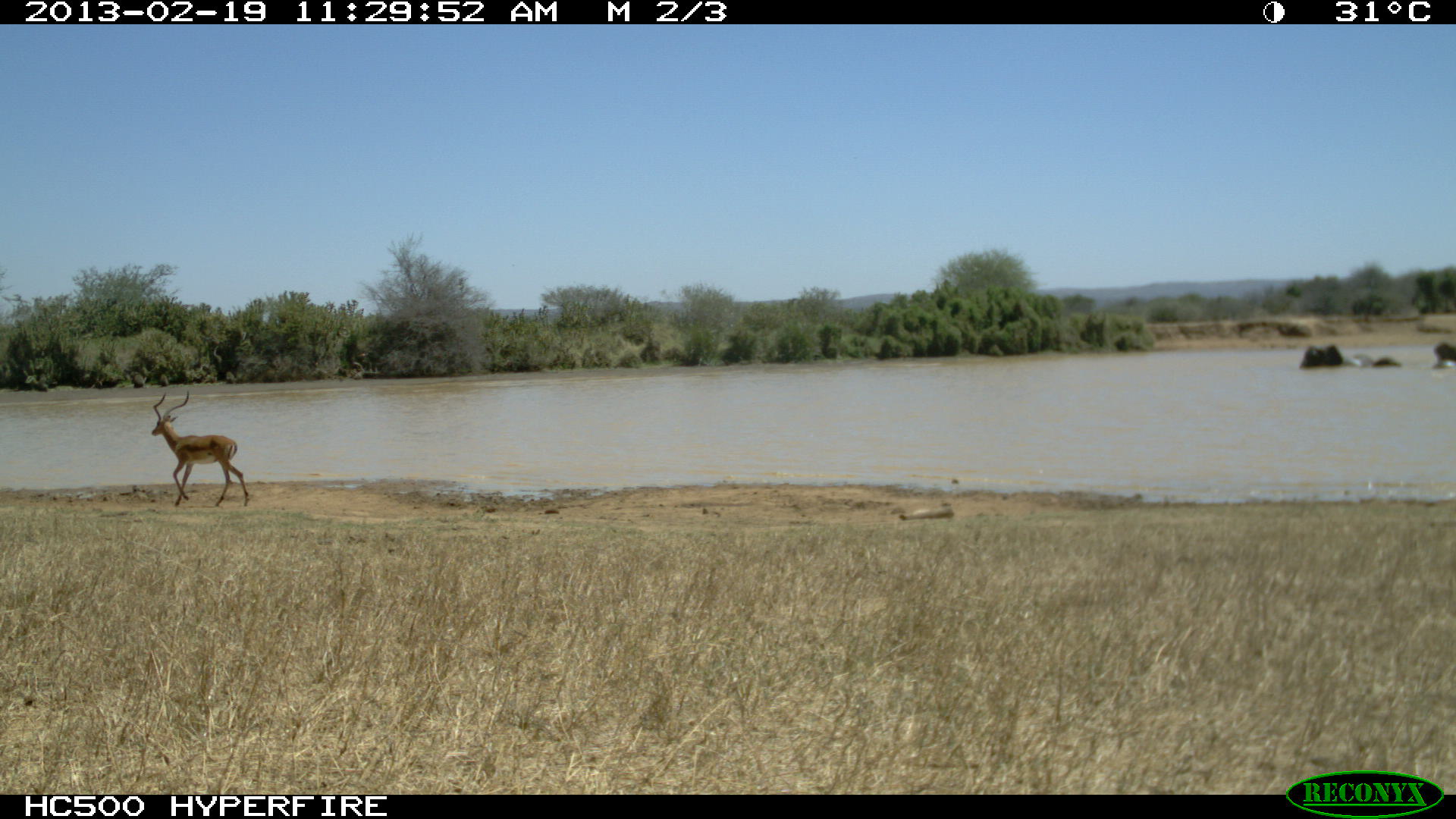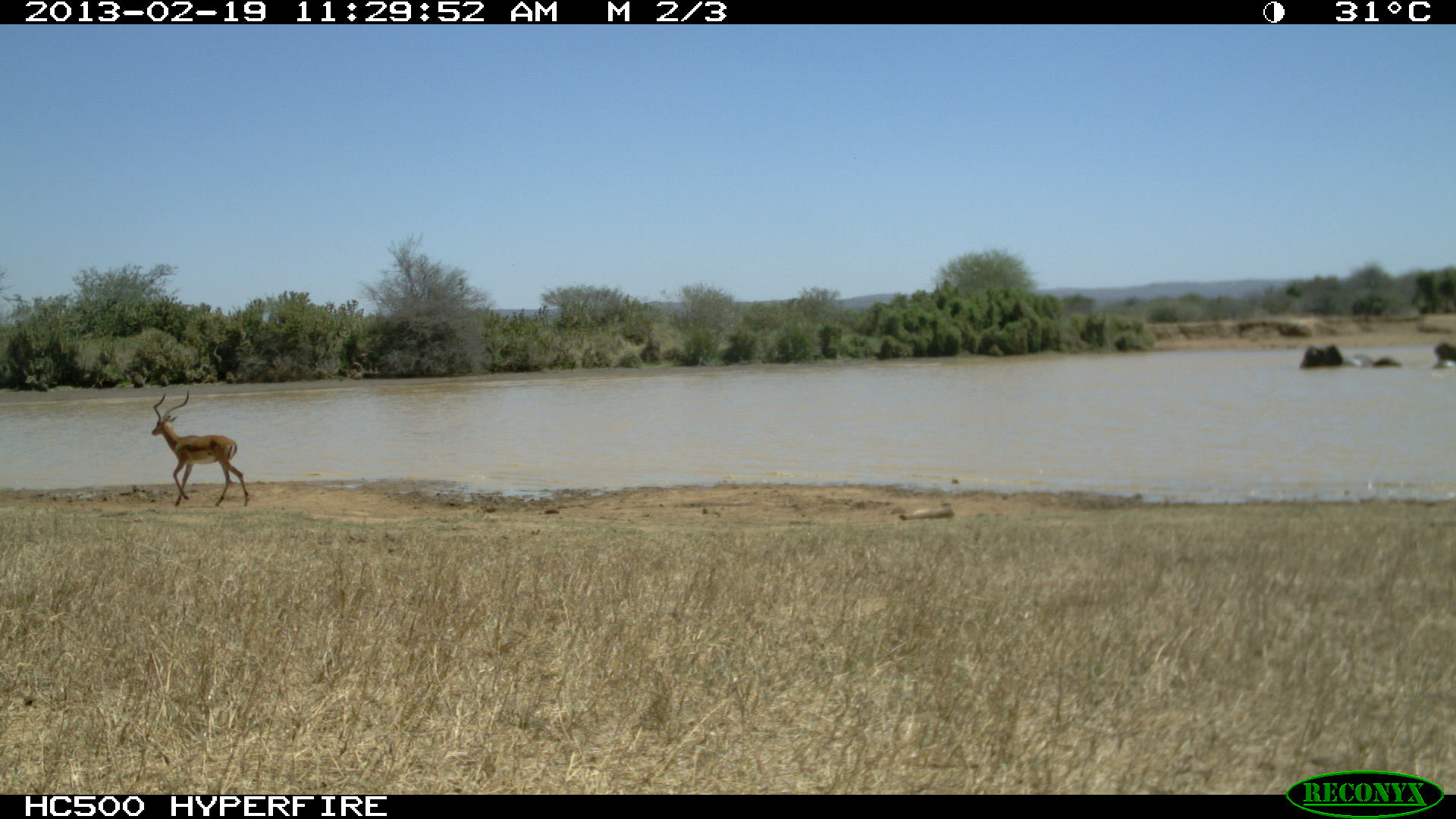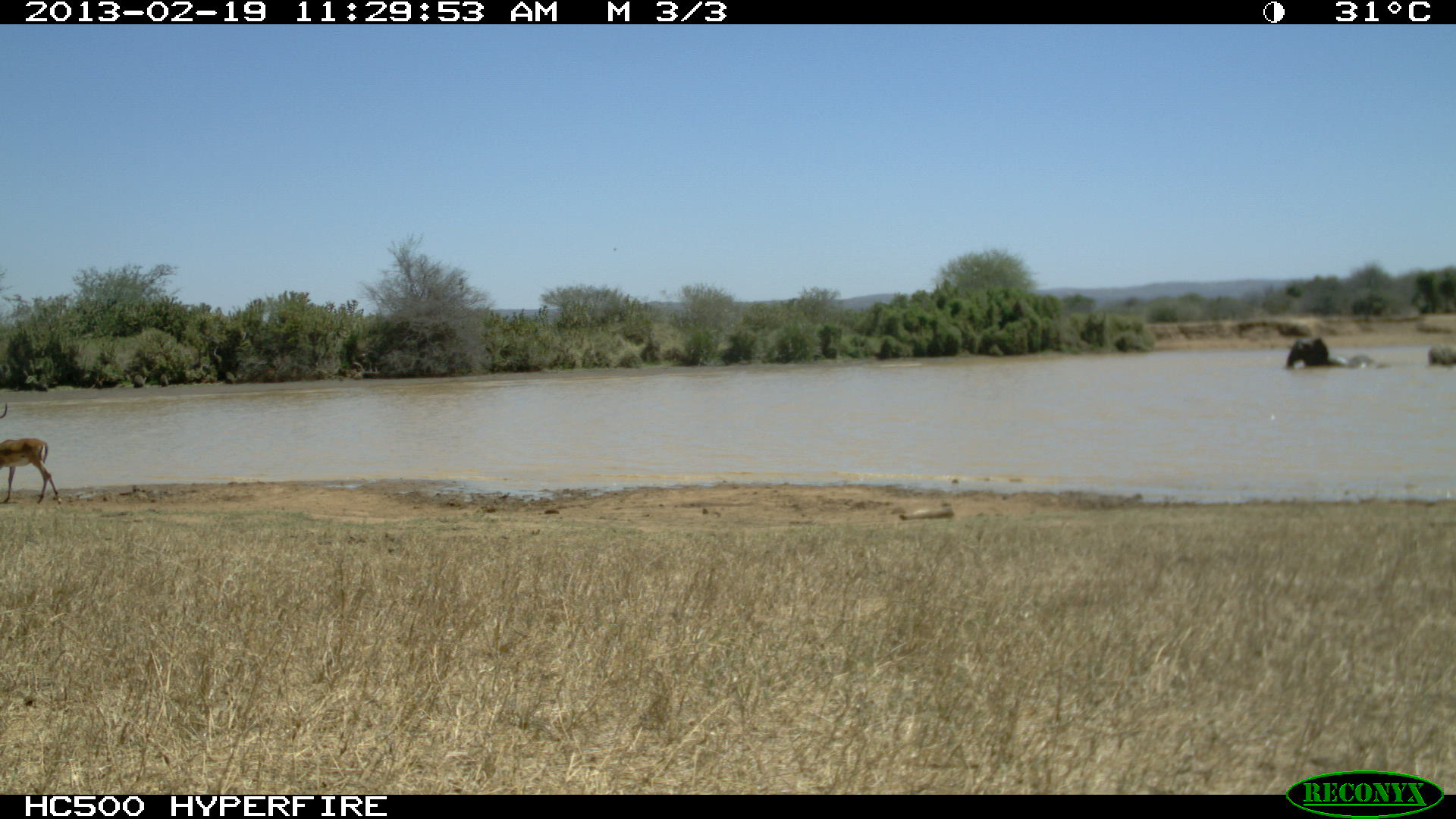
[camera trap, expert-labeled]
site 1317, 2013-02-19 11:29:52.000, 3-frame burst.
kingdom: Animalia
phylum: Chordata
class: Mammalia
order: Artiodactyla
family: Bovidae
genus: Aepyceros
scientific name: Aepyceros melampus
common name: impala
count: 1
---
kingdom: Animalia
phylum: Chordata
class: Mammalia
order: Proboscidea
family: Elephantidae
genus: Loxodonta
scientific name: Loxodonta africana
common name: african bush elephant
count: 5